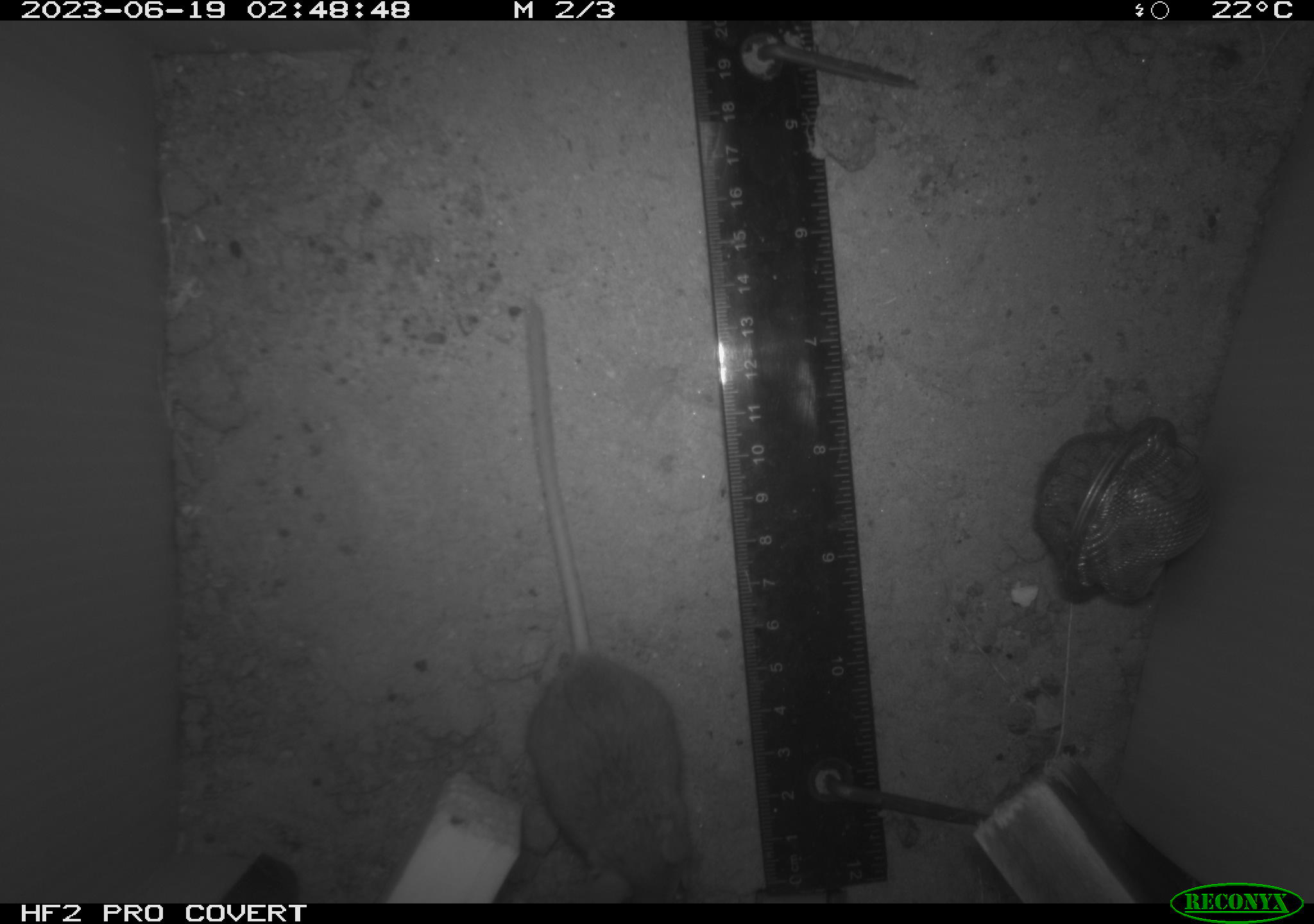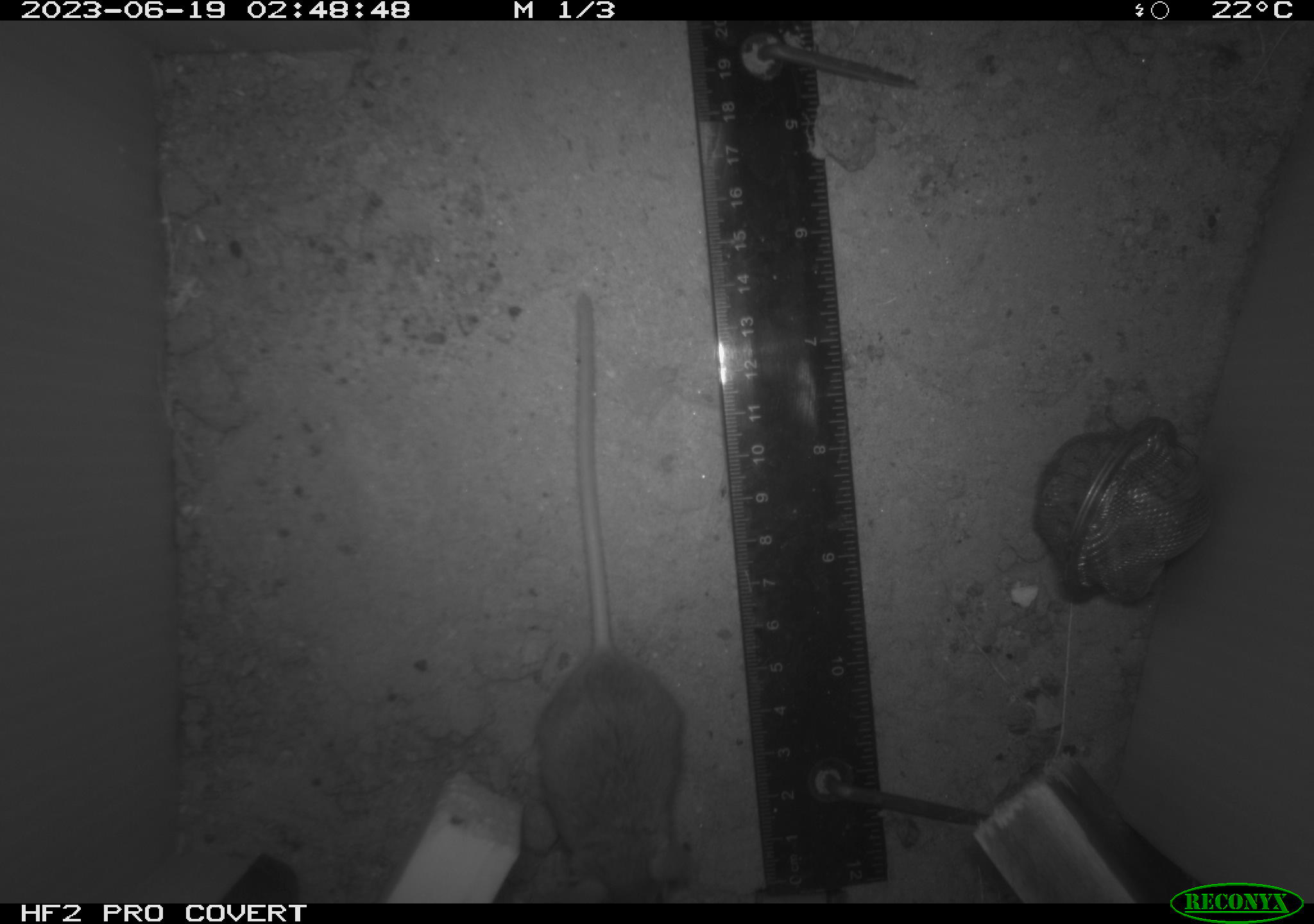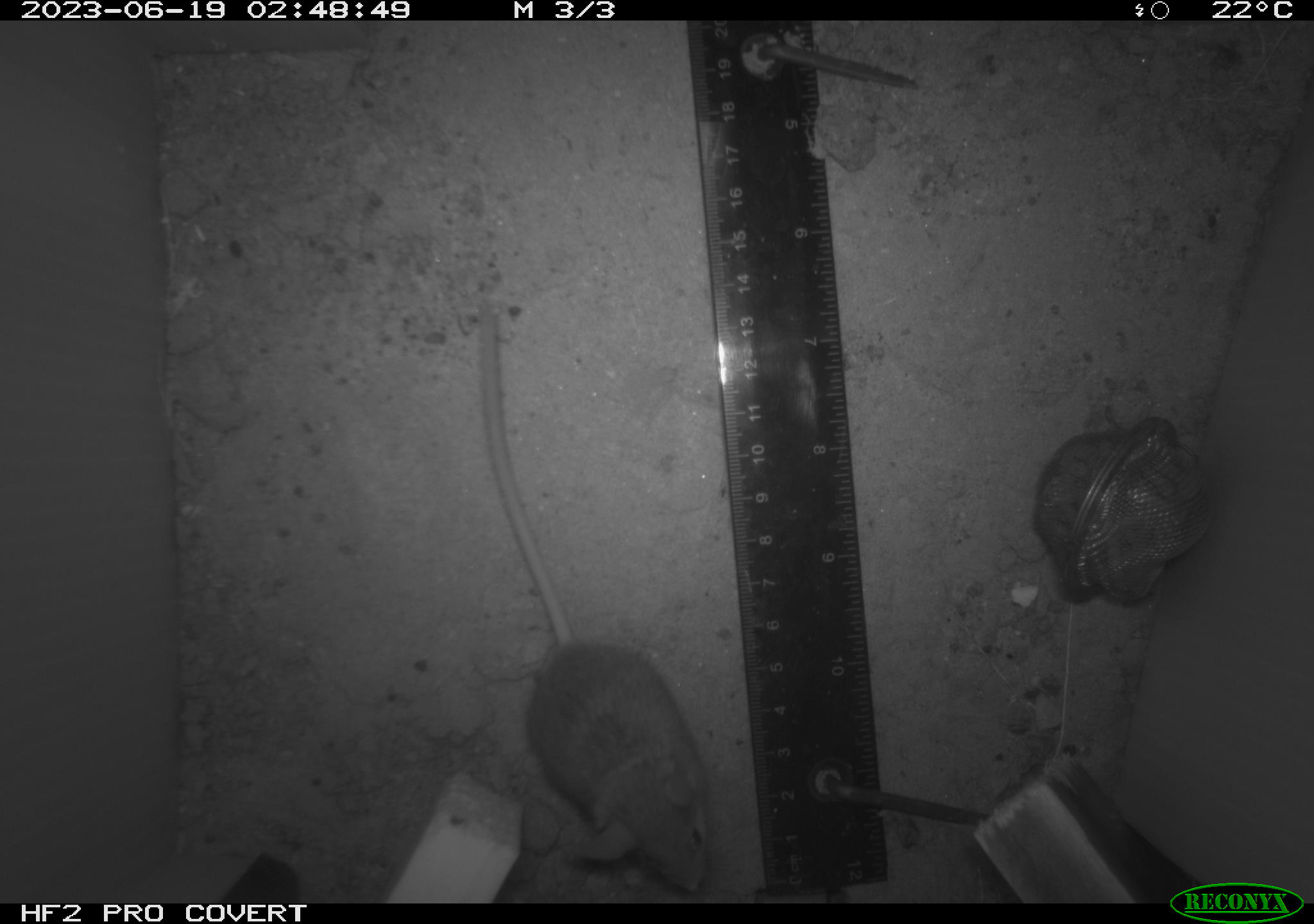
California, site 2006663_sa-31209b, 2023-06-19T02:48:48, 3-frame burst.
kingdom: Animalia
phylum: Chordata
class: Mammalia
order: Rodentia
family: Cricetidae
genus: Peromyscus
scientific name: Peromyscus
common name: deer mice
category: peromyscus species